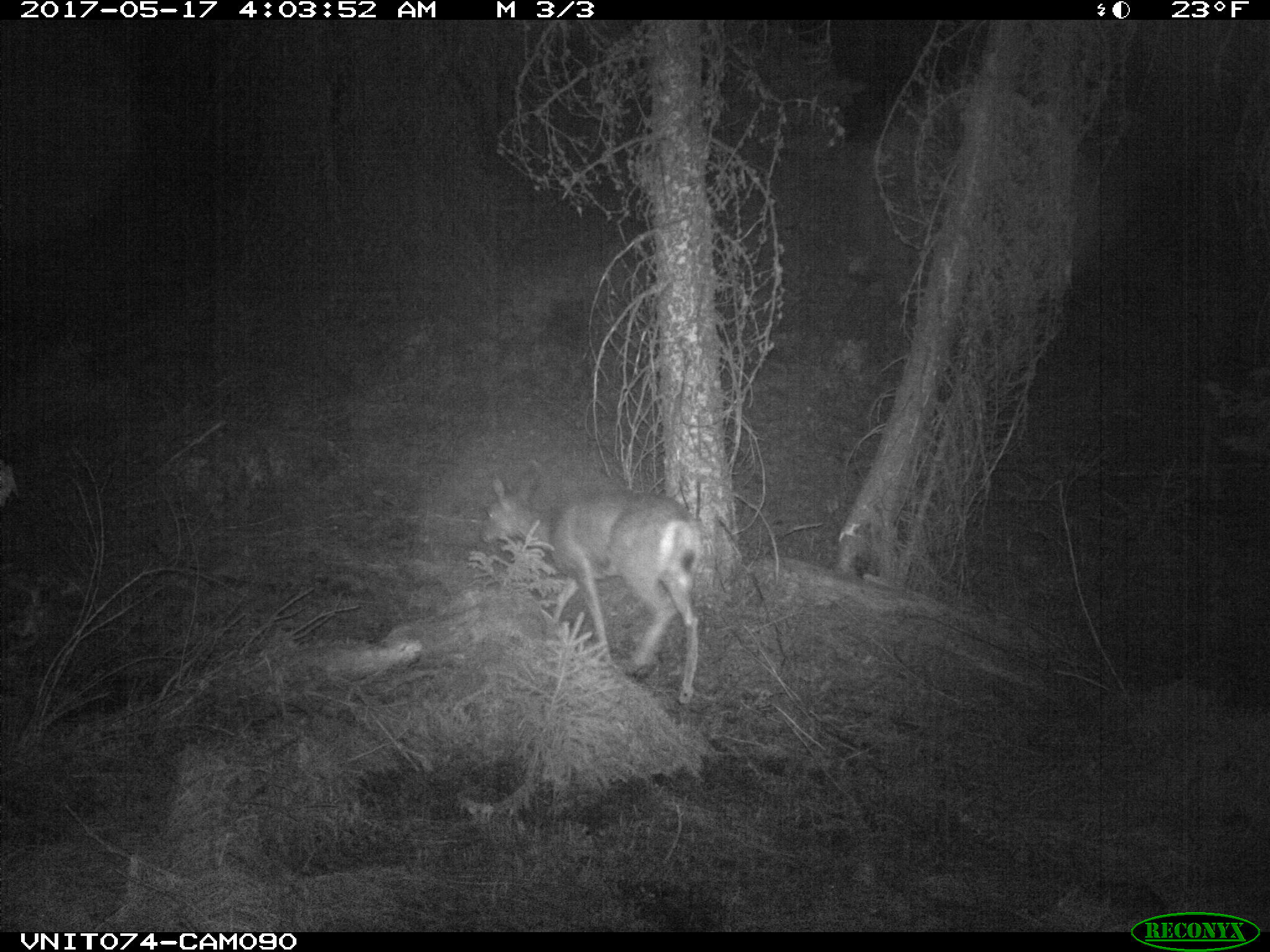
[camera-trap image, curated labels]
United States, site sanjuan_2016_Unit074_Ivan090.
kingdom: Animalia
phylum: Chordata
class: Mammalia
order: Artiodactyla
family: Cervidae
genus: Odocoileus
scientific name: Odocoileus hemionus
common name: mule deer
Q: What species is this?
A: Odocoileus hemionus (mule deer).